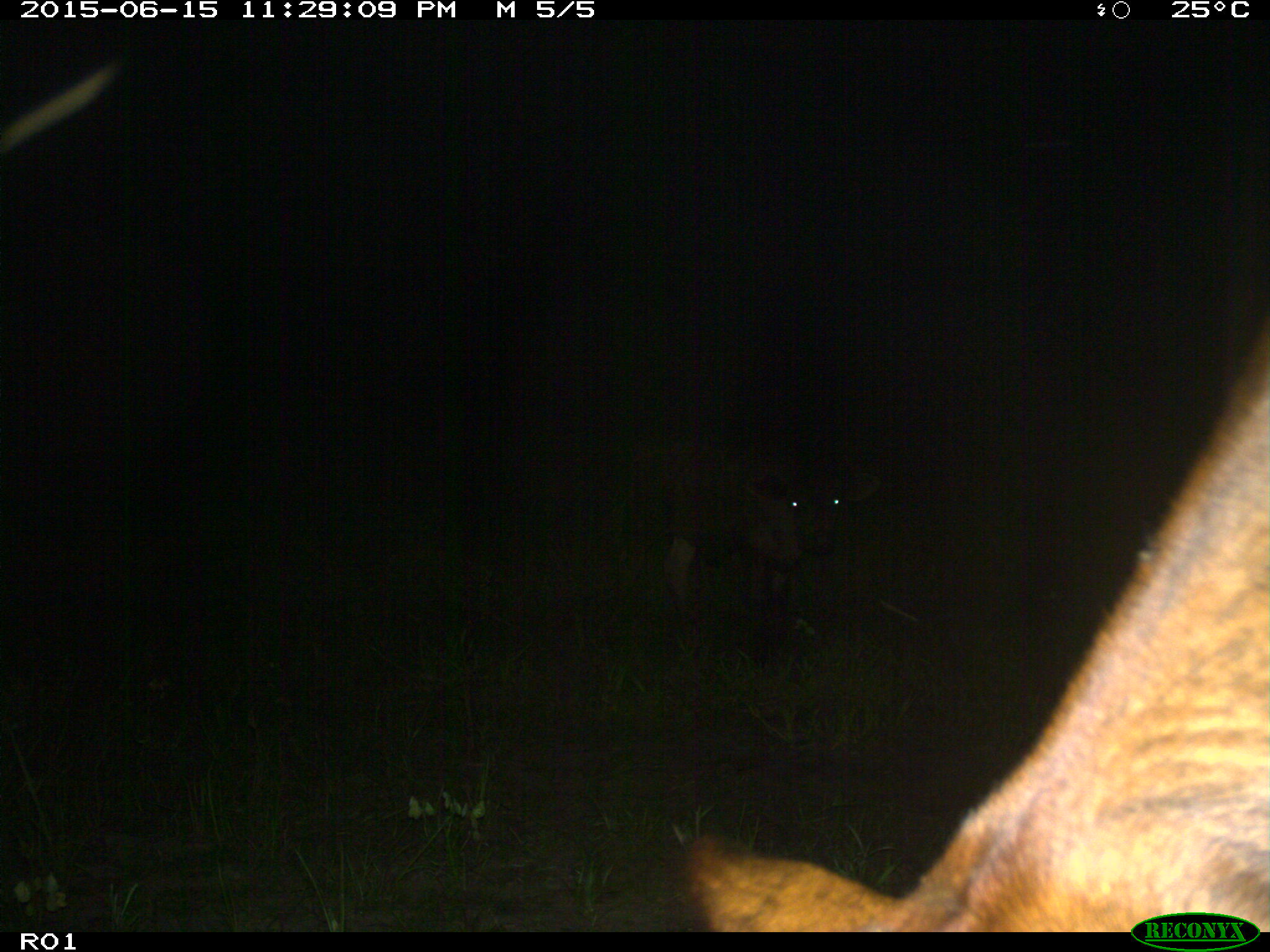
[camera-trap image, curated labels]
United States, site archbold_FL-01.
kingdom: Animalia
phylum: Chordata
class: Mammalia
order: Artiodactyla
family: Bovidae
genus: Bos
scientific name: Bos taurus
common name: domestic cow